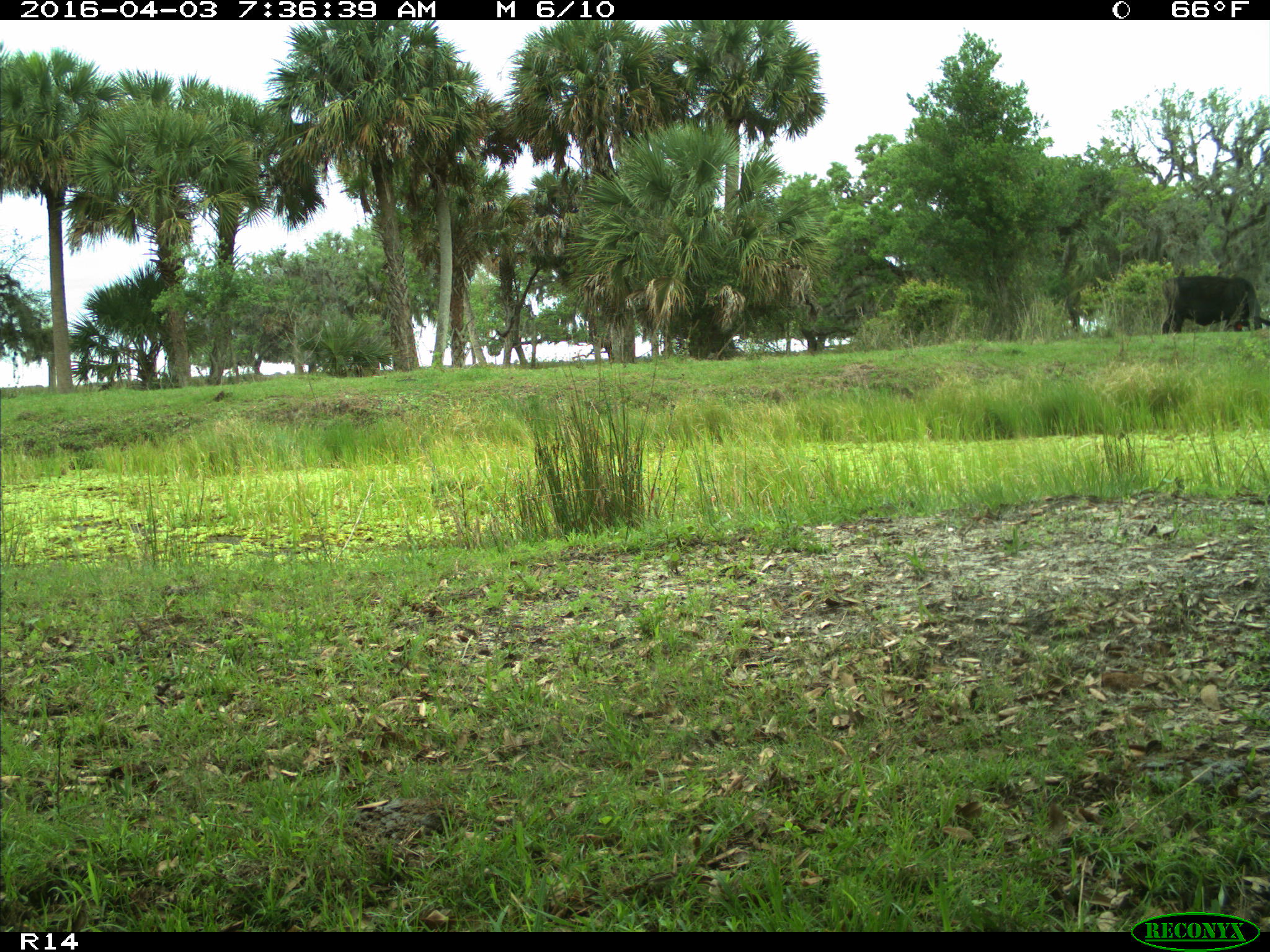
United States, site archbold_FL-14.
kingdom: Animalia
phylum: Chordata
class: Mammalia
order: Artiodactyla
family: Bovidae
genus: Bos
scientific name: Bos taurus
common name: domestic cow